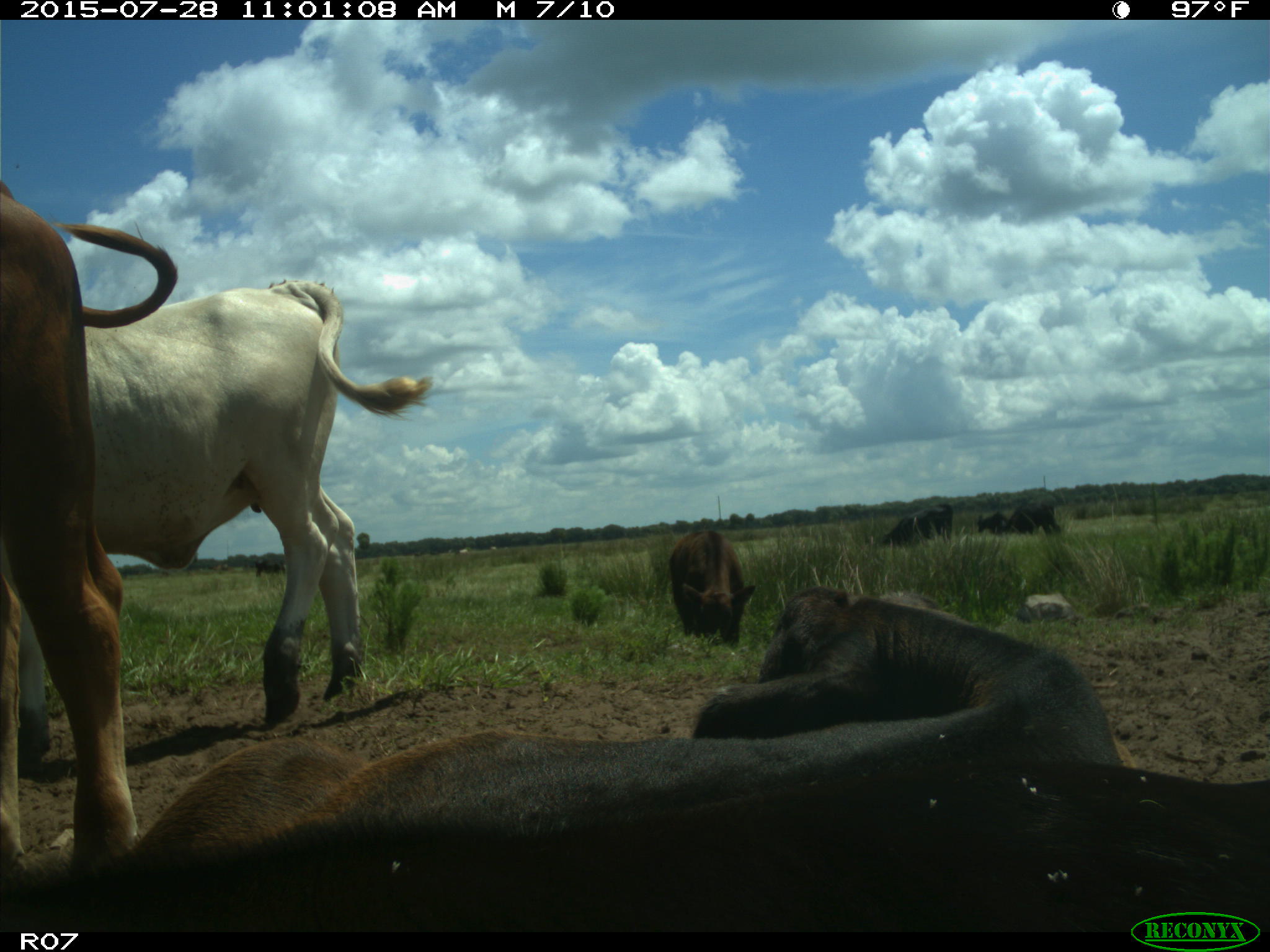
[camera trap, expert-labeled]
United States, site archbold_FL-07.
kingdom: Animalia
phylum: Chordata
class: Mammalia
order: Artiodactyla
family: Bovidae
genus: Bos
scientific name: Bos taurus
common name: domestic cow